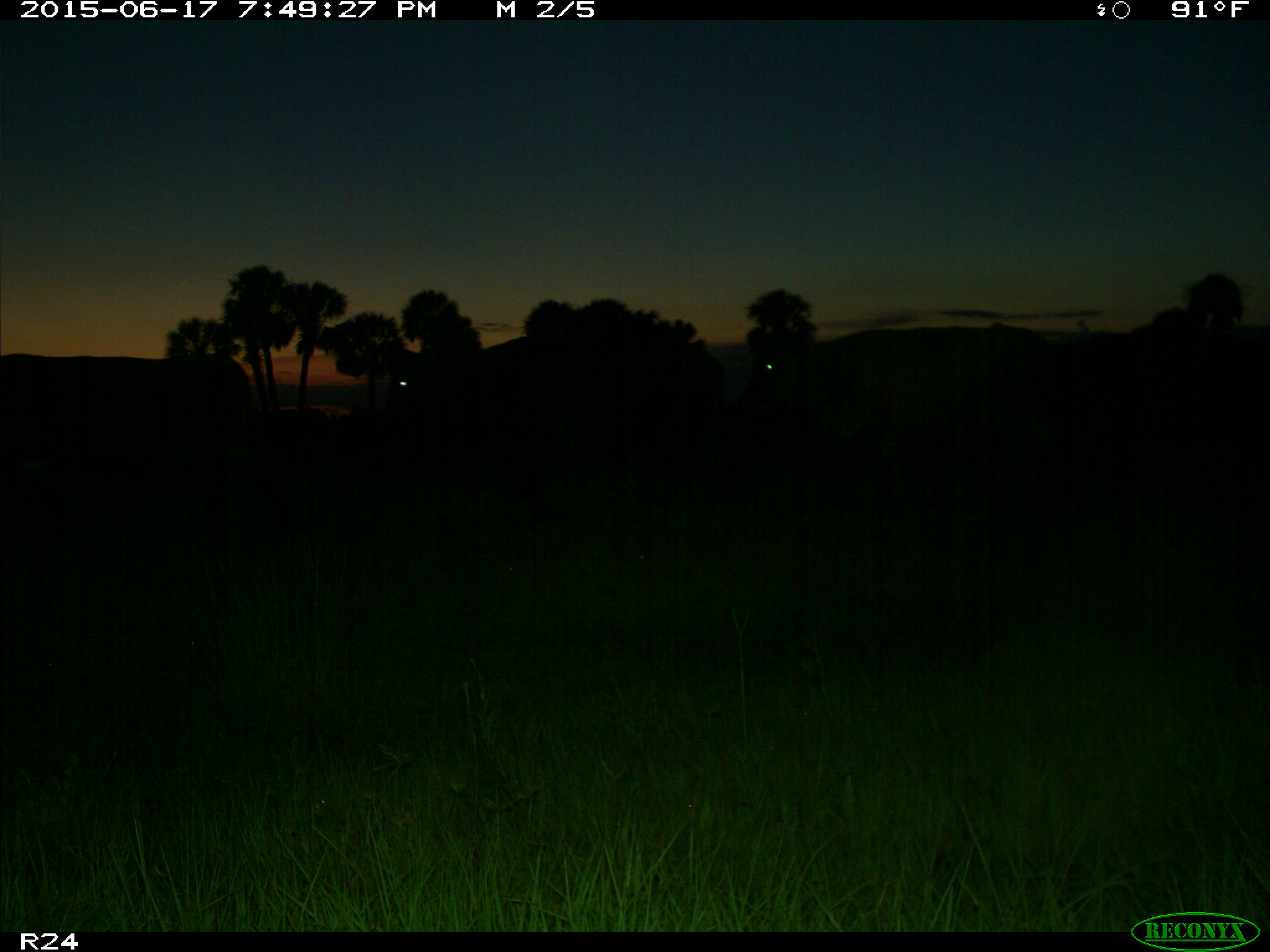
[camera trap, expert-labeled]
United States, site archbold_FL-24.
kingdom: Animalia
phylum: Chordata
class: Mammalia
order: Artiodactyla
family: Bovidae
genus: Bos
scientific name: Bos taurus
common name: domestic cow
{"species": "Bos taurus (domestic cow)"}